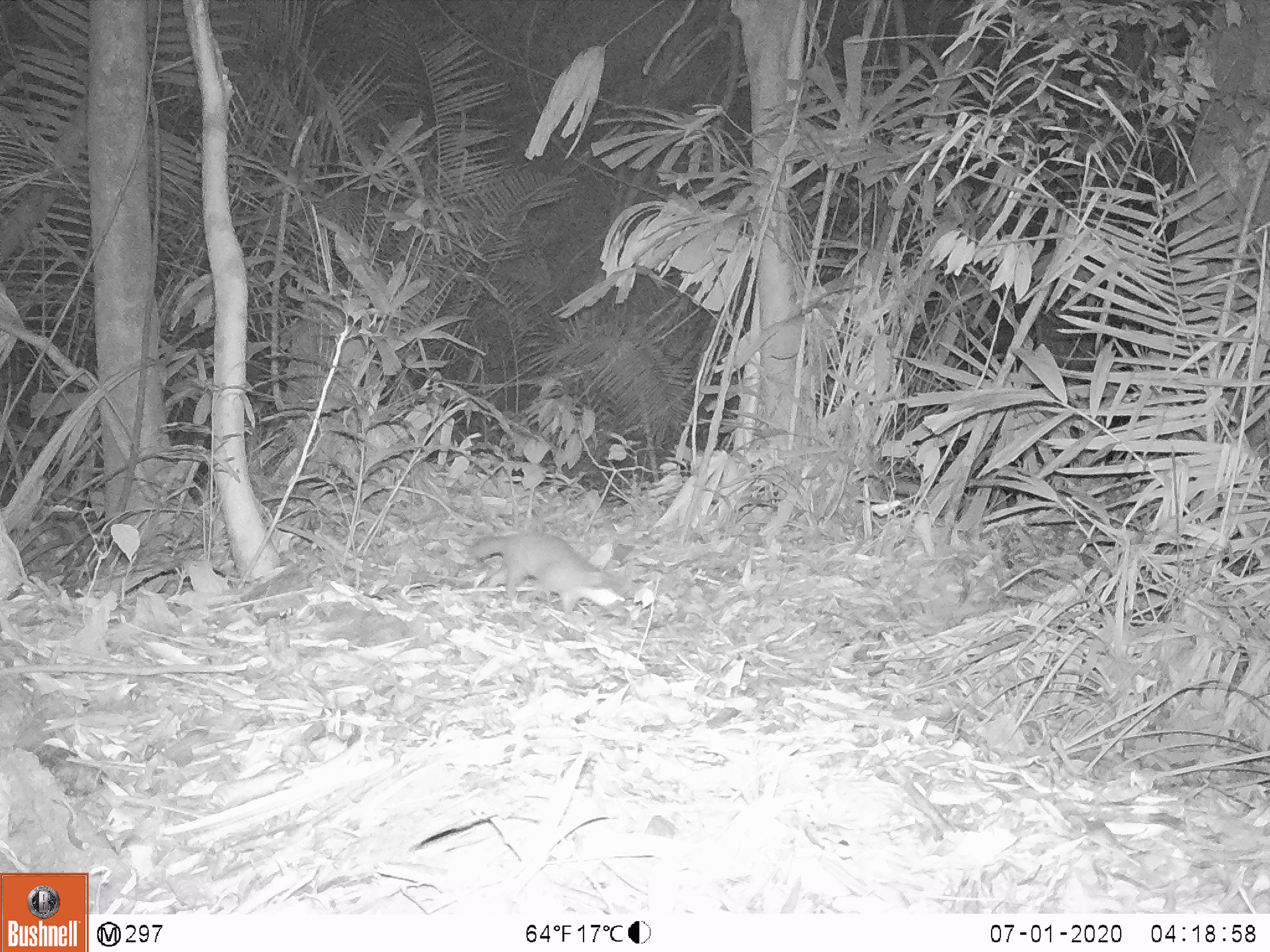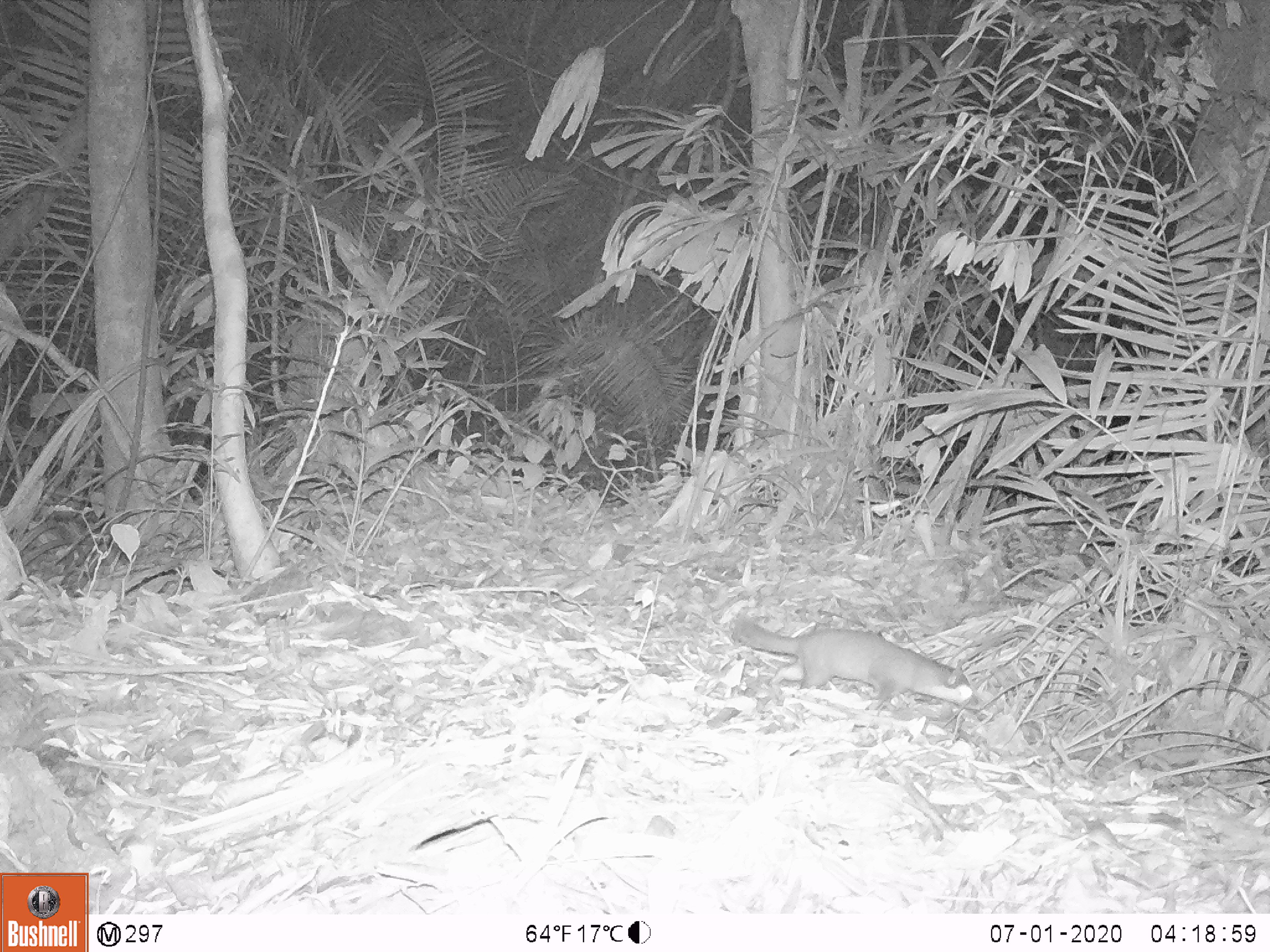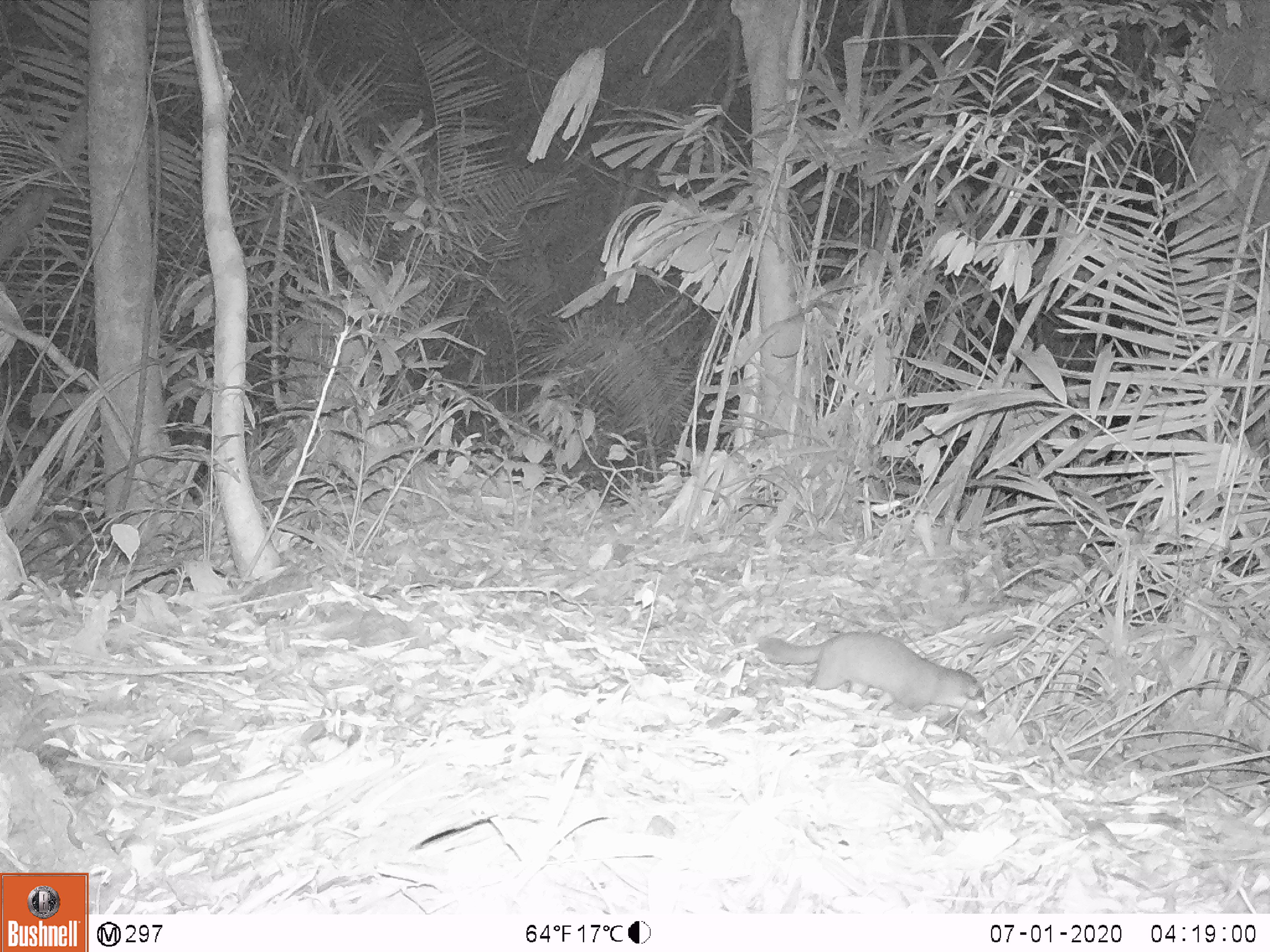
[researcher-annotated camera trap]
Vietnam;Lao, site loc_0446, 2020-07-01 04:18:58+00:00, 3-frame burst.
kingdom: Animalia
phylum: Chordata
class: Mammalia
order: Carnivora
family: Mustelidae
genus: Melogale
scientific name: Melogale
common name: ferret badger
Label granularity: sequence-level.